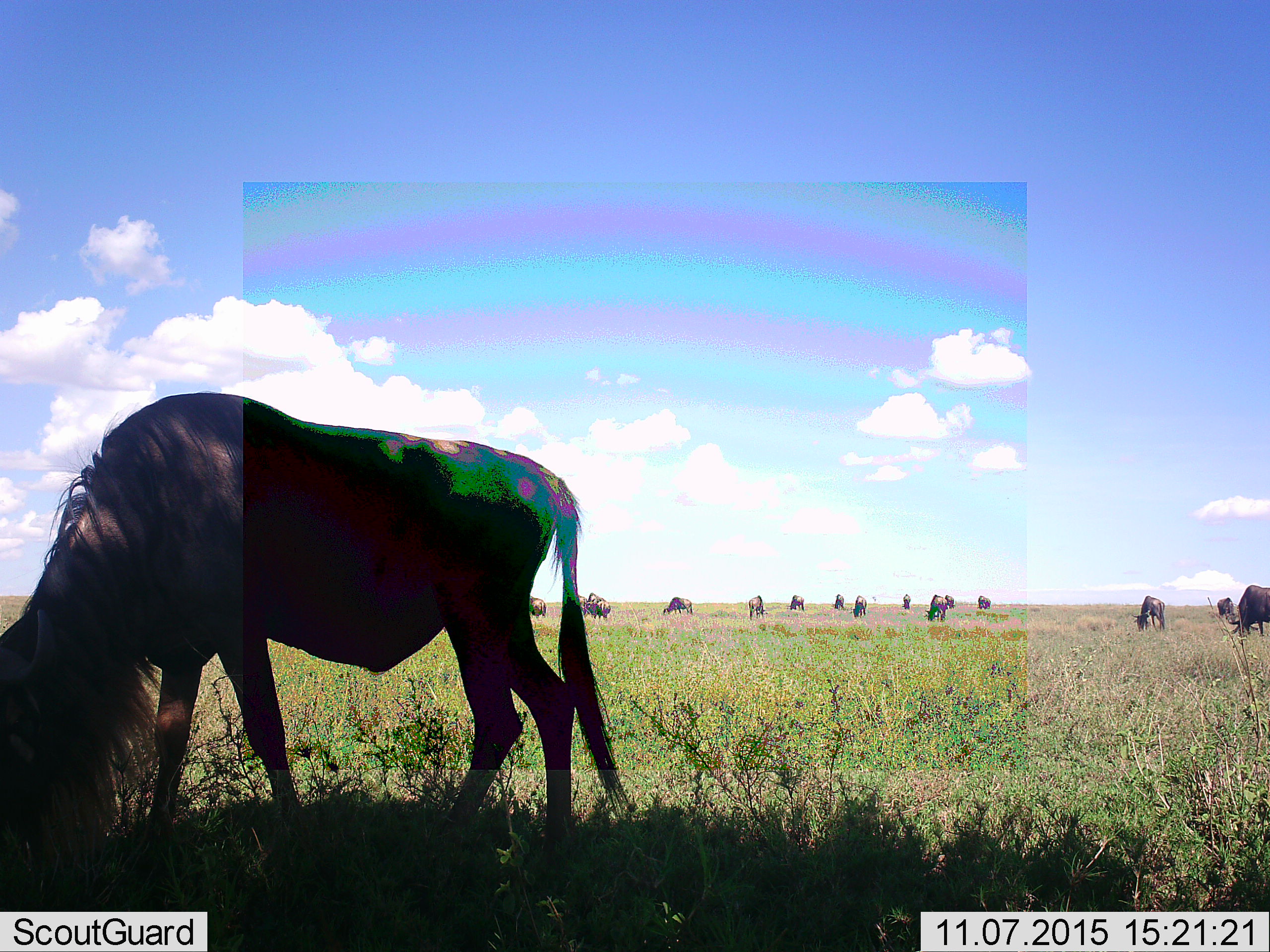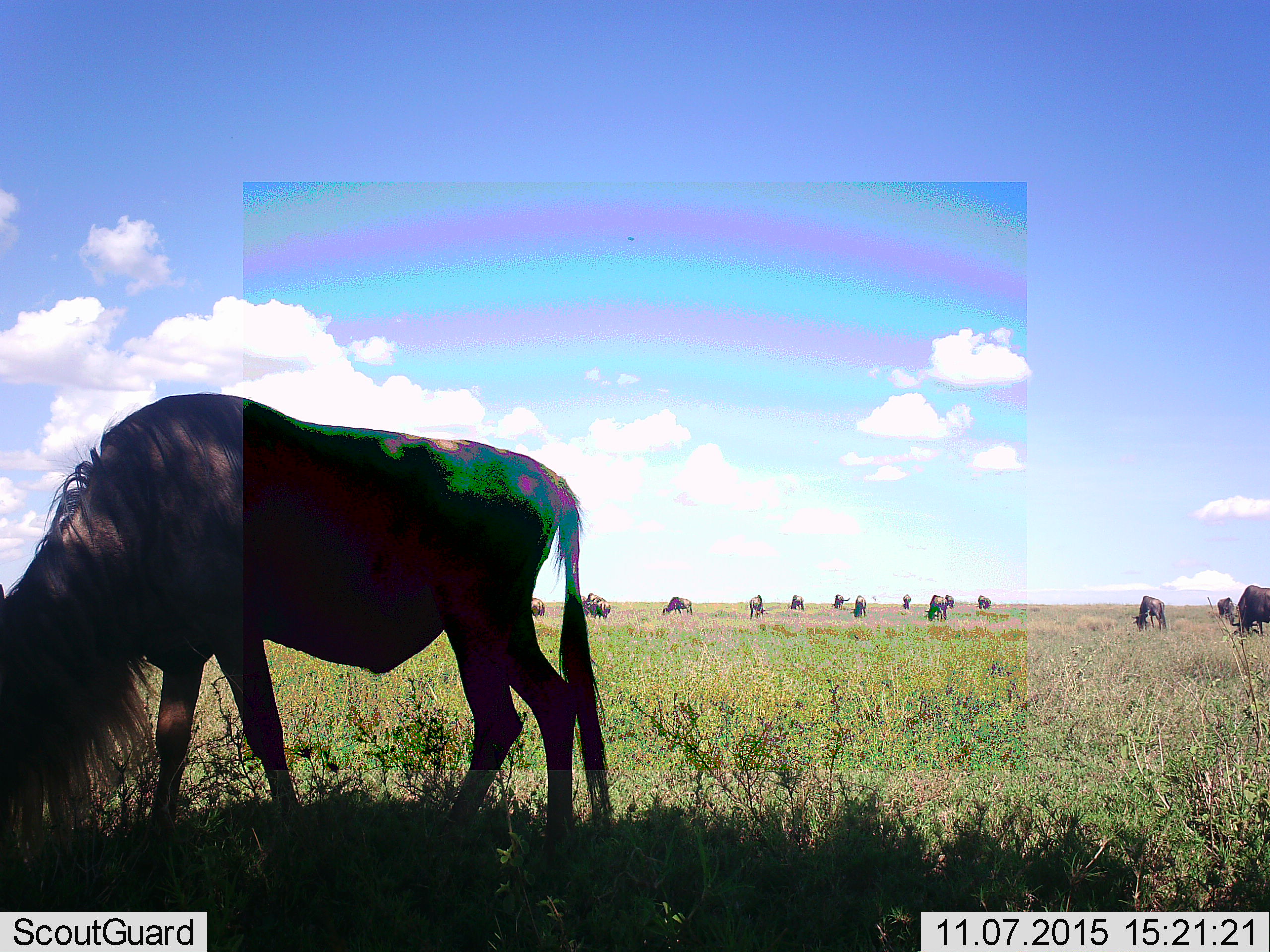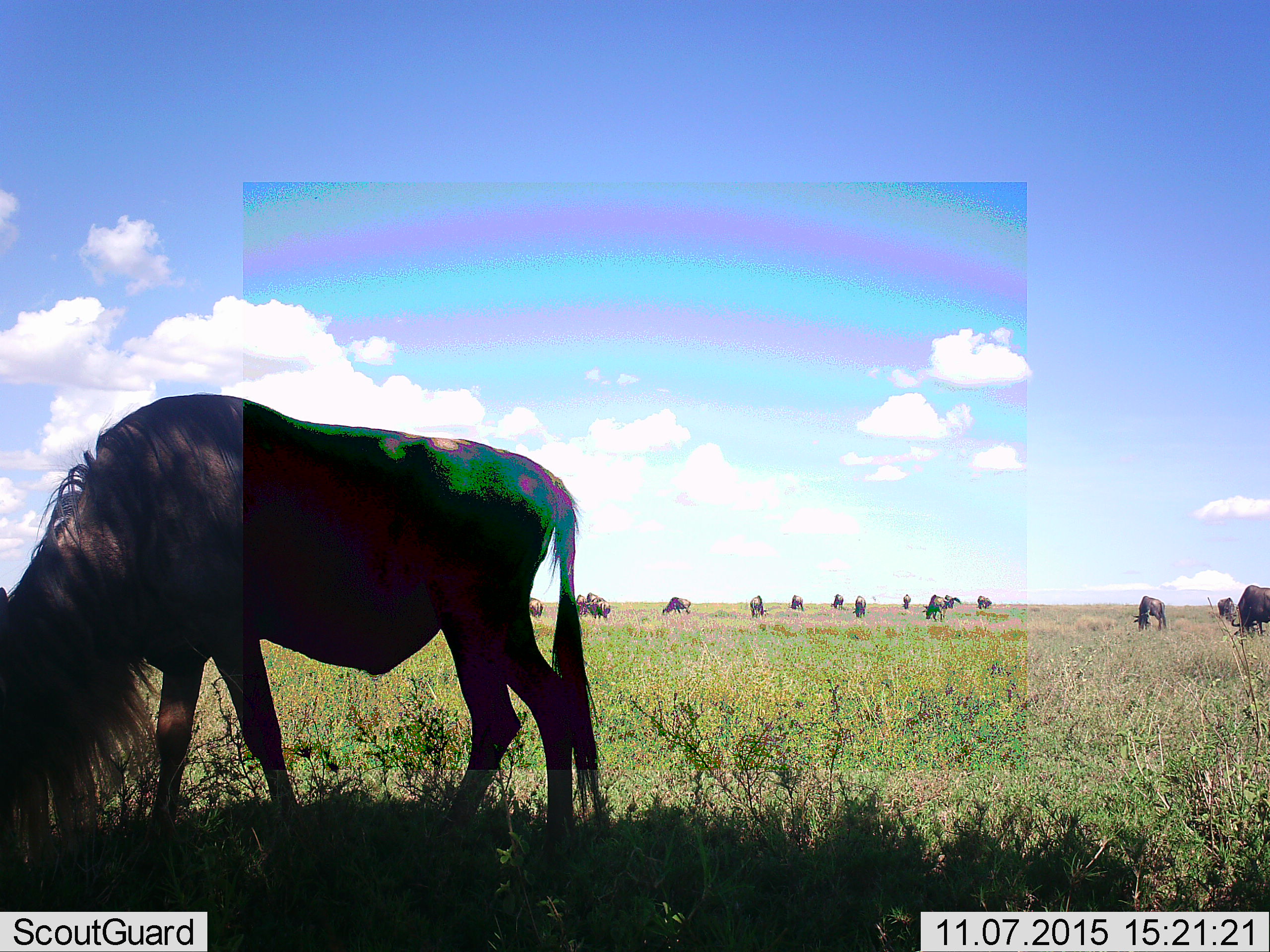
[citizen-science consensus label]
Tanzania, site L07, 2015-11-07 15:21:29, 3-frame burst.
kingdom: Animalia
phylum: Chordata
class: Mammalia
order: Artiodactyla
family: Bovidae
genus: Connochaetes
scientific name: Connochaetes taurinus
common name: blue wildebeest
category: wildebeest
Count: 11-50.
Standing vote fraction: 67%.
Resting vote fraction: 11%.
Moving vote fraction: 11%.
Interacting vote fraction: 11%.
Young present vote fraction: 11%.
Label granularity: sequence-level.